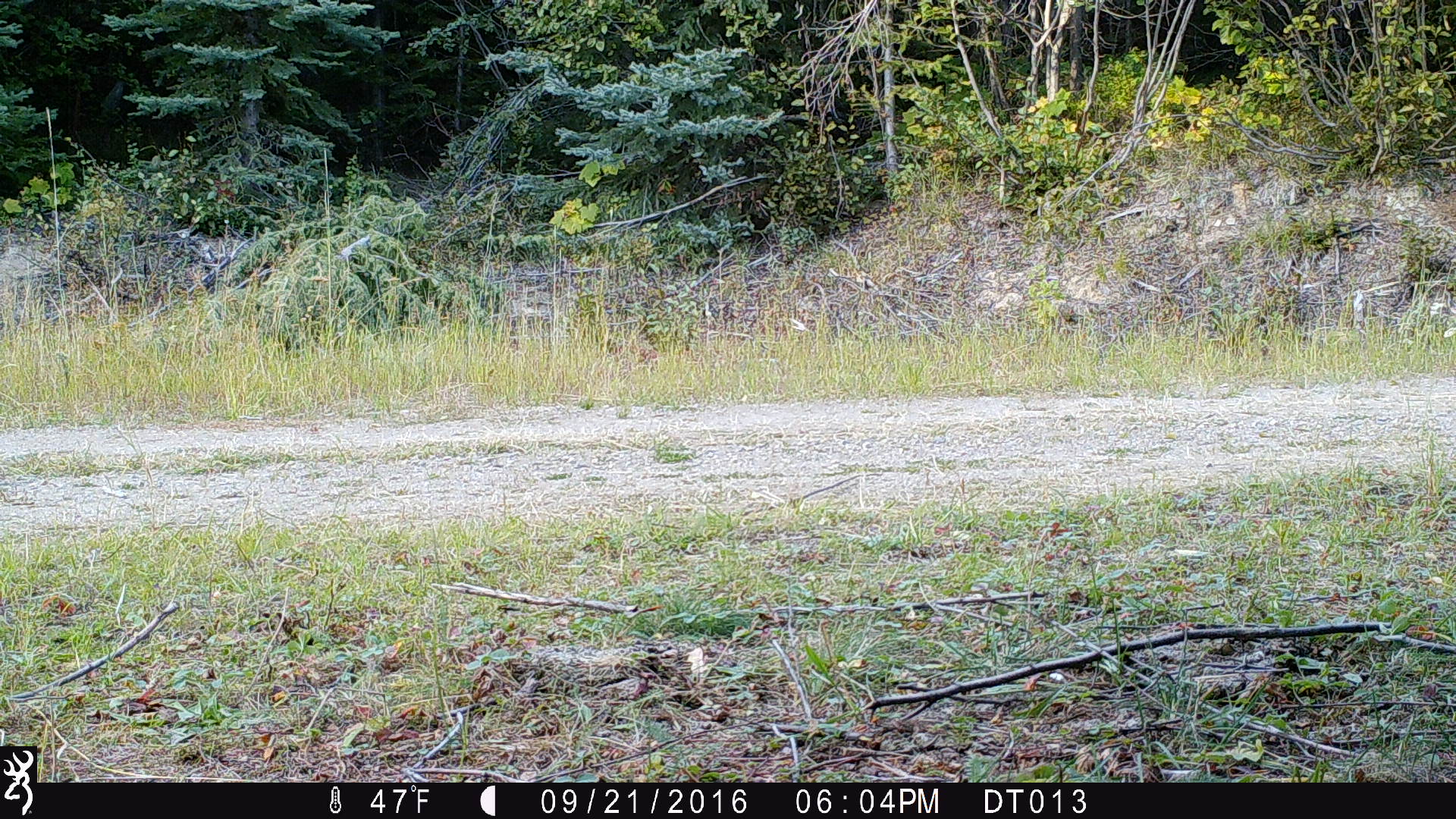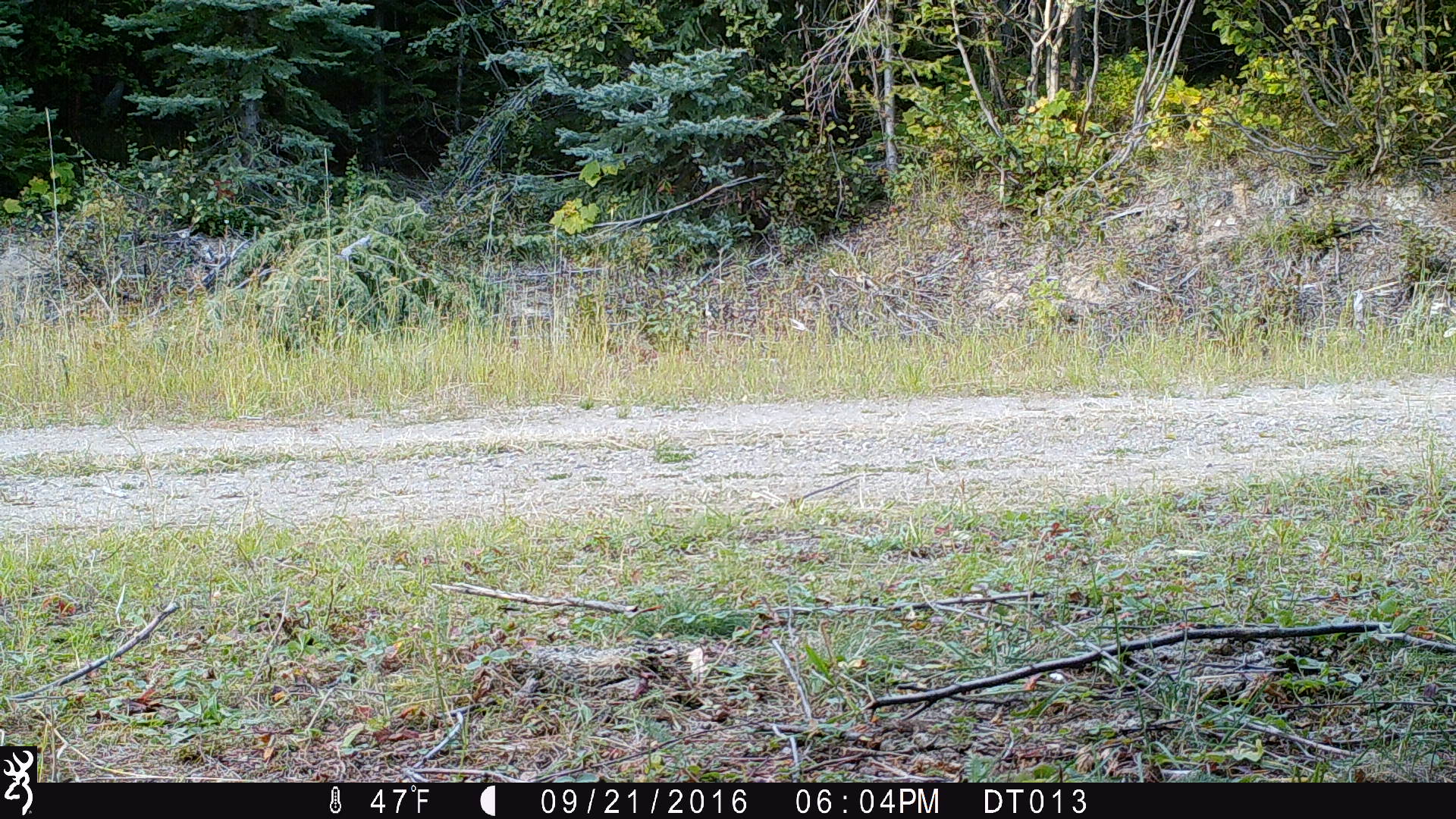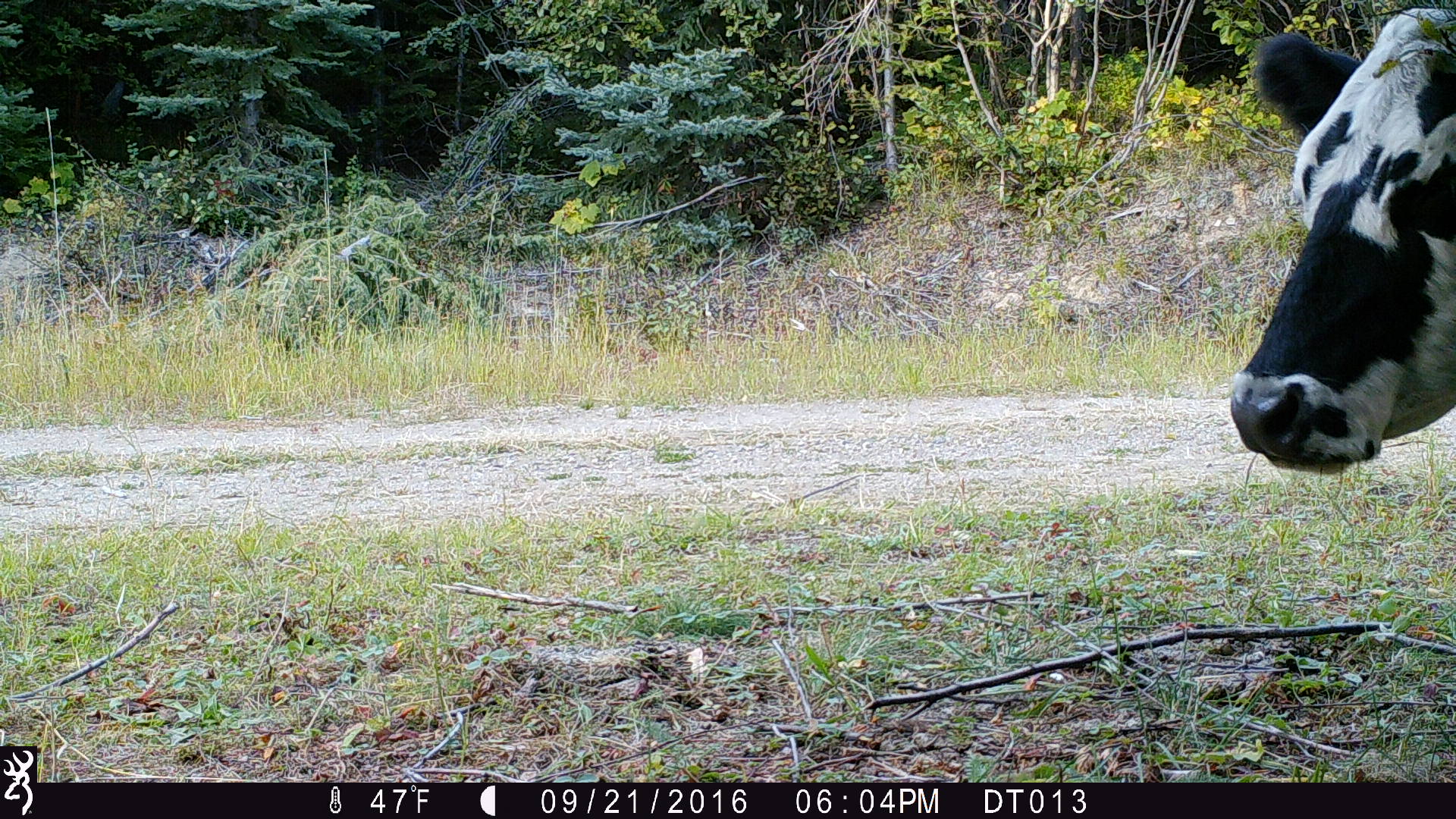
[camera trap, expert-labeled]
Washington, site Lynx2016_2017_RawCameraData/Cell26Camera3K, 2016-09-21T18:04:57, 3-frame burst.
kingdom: Animalia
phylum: Chordata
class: Mammalia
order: Artiodactyla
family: Bovidae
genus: Bos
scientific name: Bos taurus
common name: domestic cattle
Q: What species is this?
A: Domestic cattle (Bos taurus).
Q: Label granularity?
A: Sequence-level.